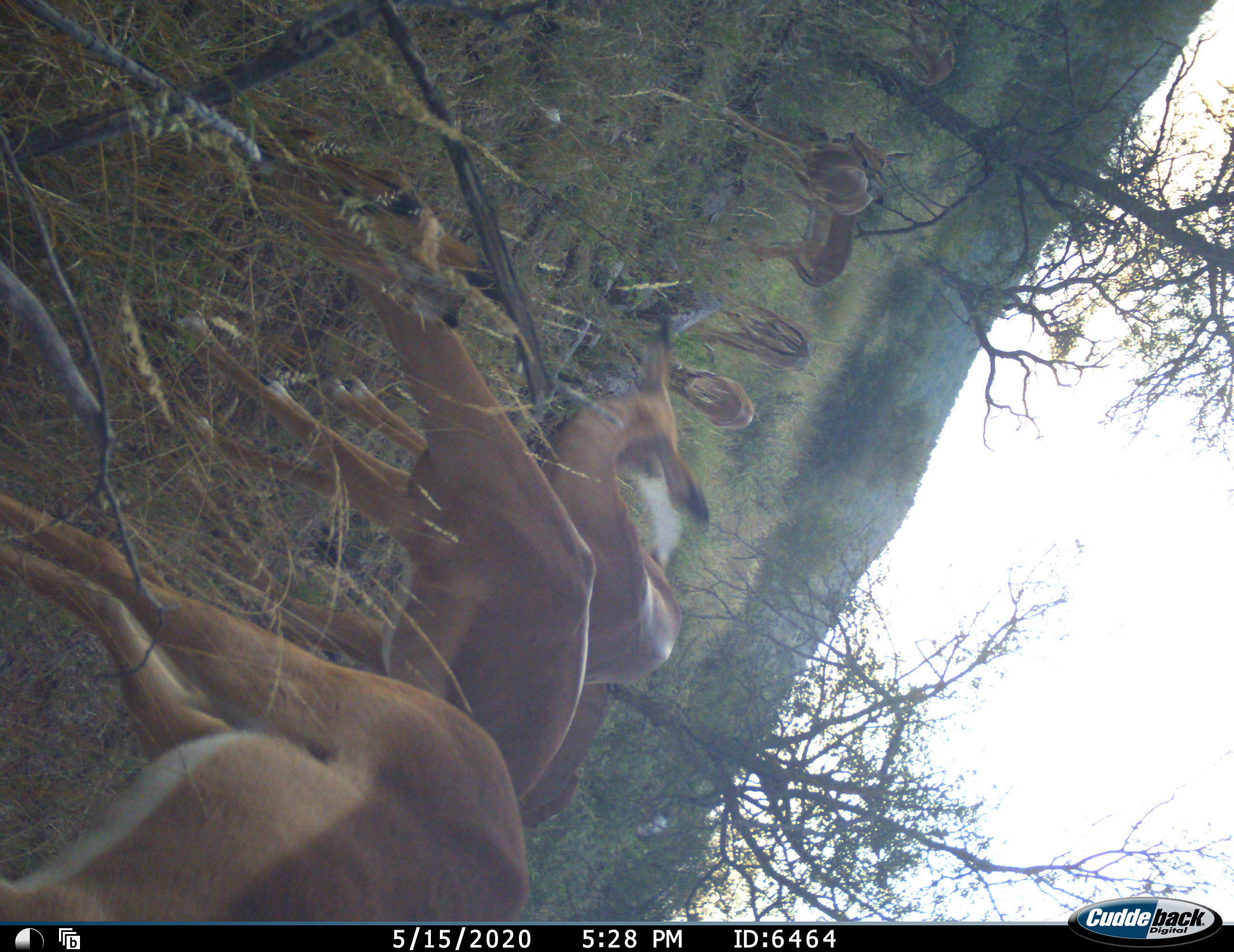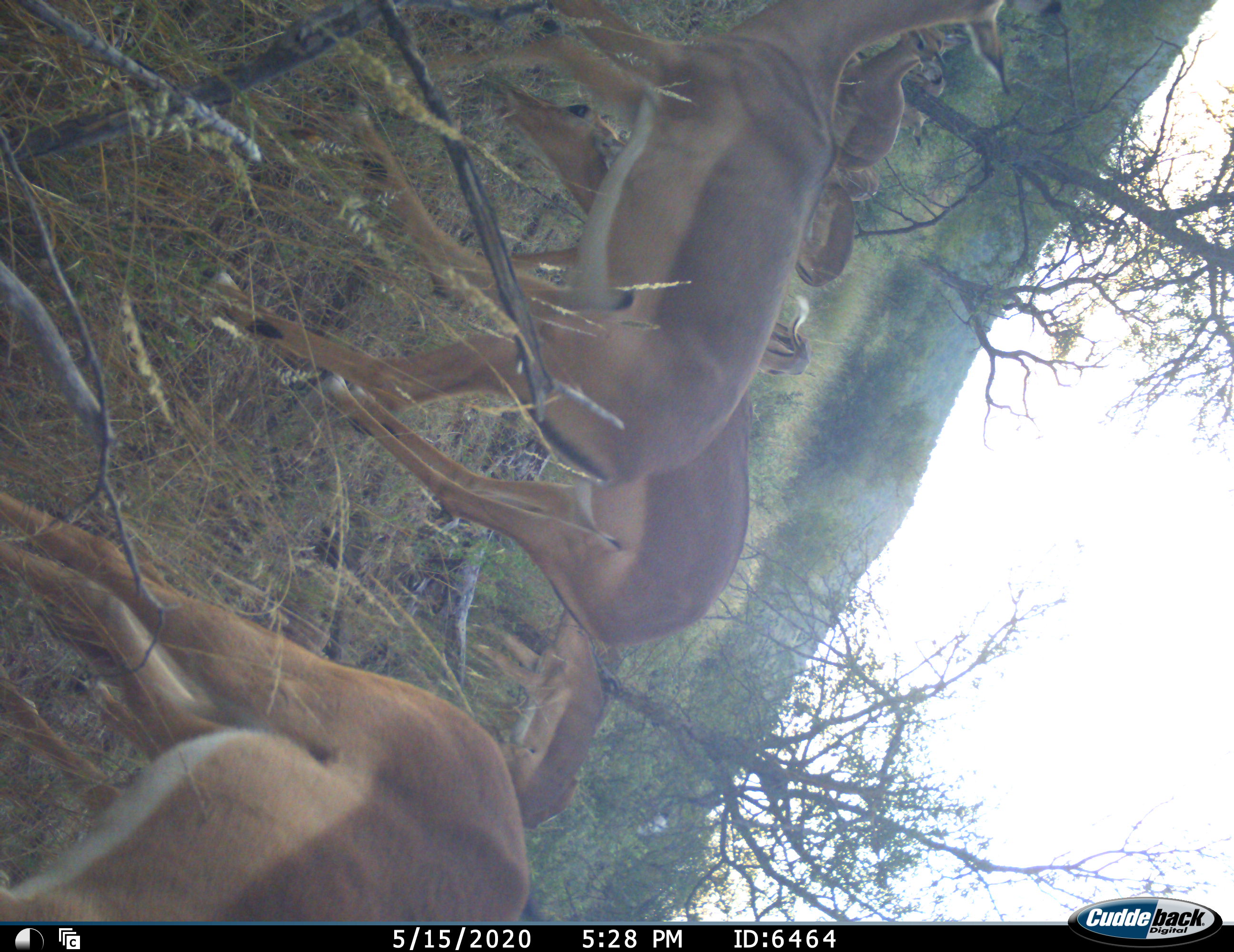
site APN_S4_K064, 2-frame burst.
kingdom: Animalia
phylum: Chordata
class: Mammalia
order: Artiodactyla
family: Bovidae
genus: Aepyceros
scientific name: Aepyceros melampus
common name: impala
Impala (Aepyceros melampus), count 9. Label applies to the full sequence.